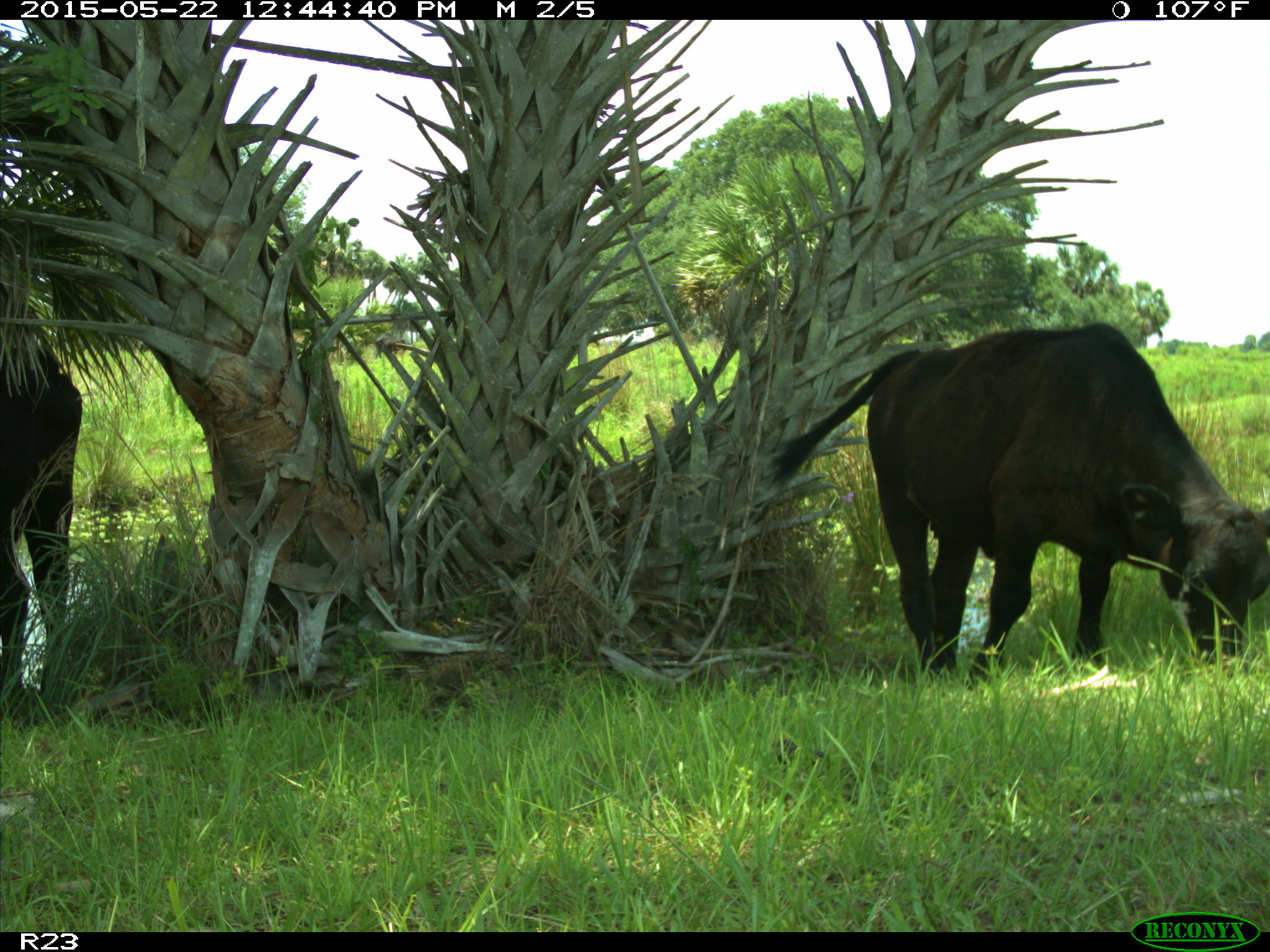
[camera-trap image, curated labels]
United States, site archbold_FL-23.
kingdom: Animalia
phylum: Chordata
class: Mammalia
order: Artiodactyla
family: Bovidae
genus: Bos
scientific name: Bos taurus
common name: domestic cow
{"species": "Bos taurus (domestic cow)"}